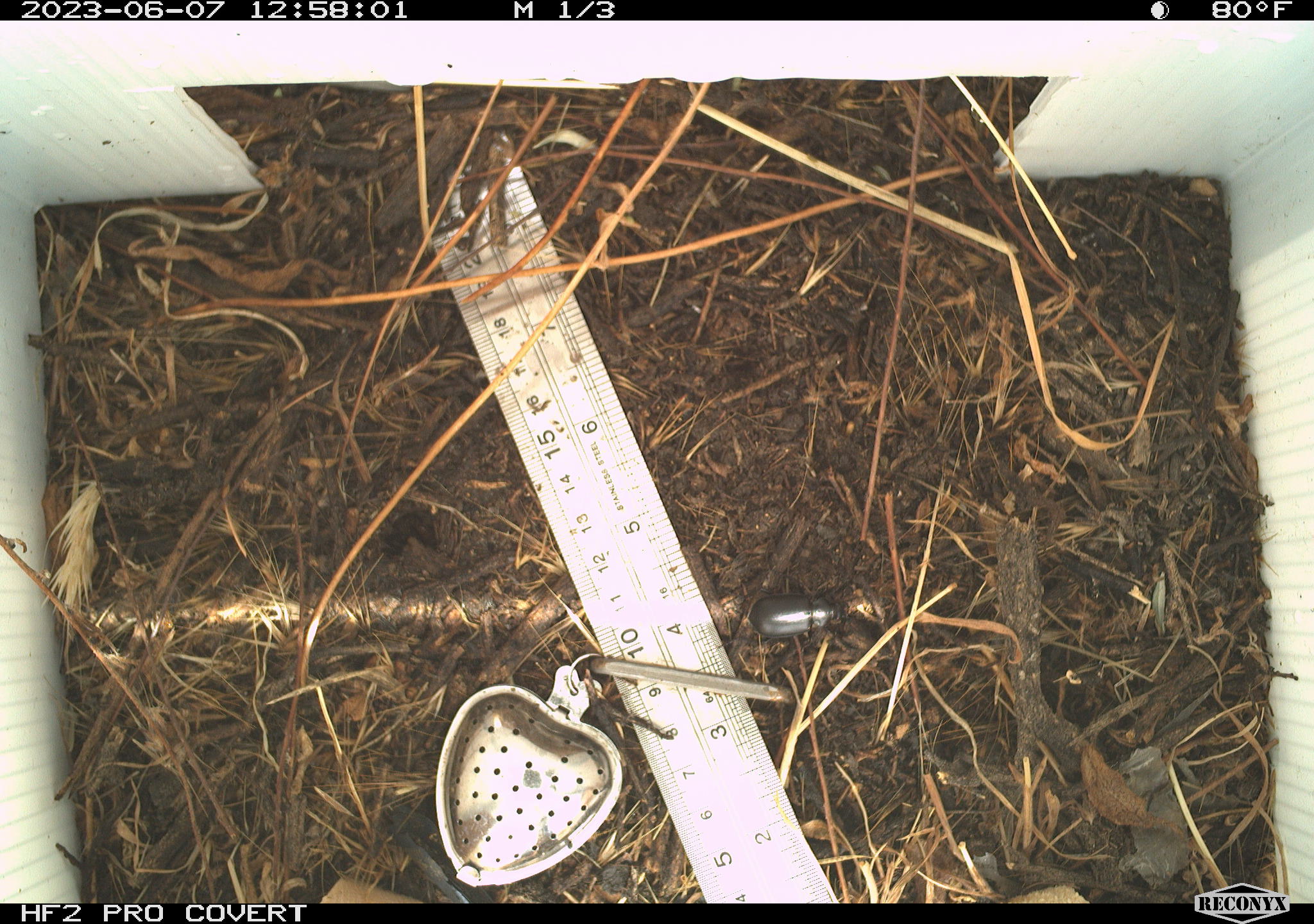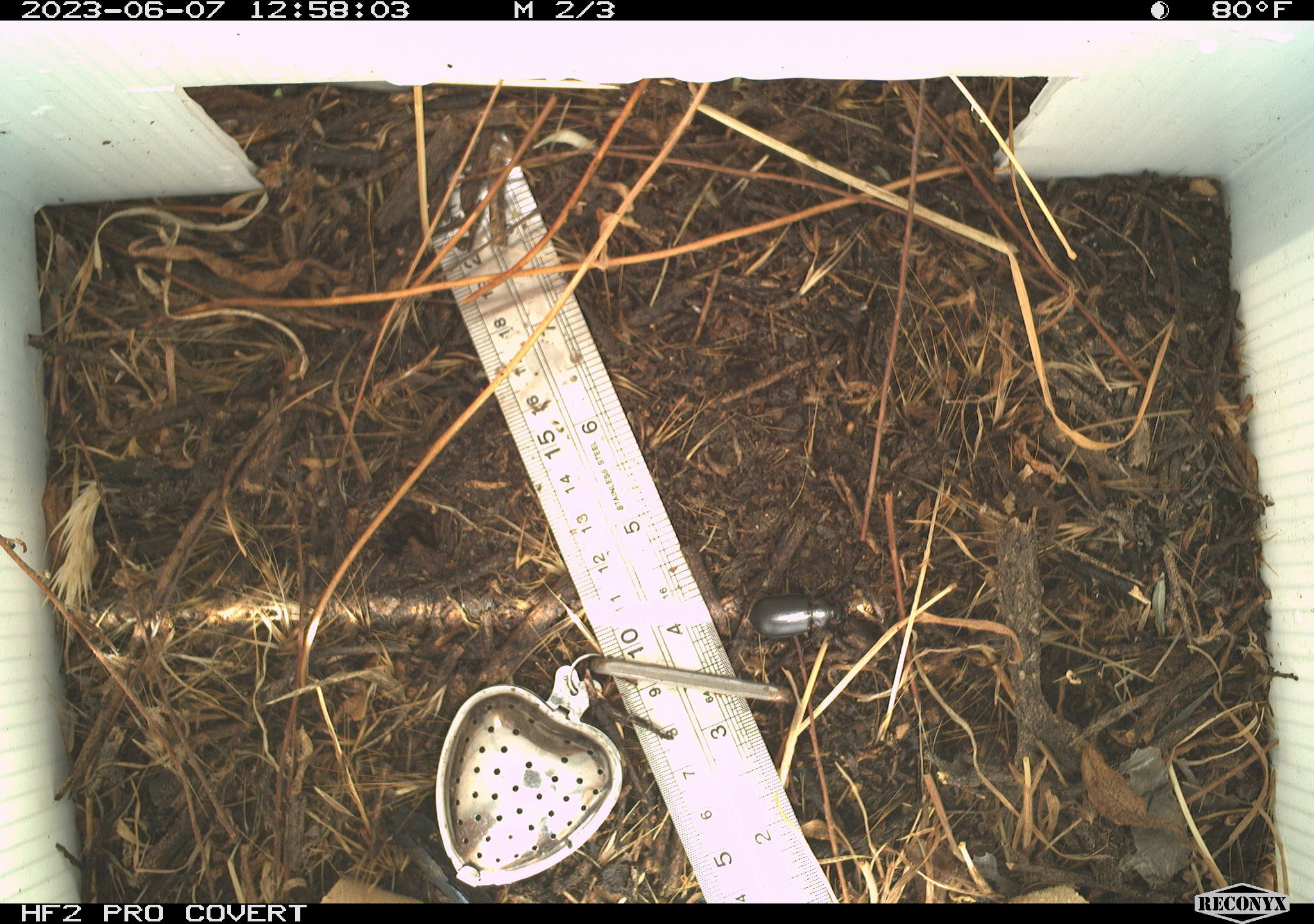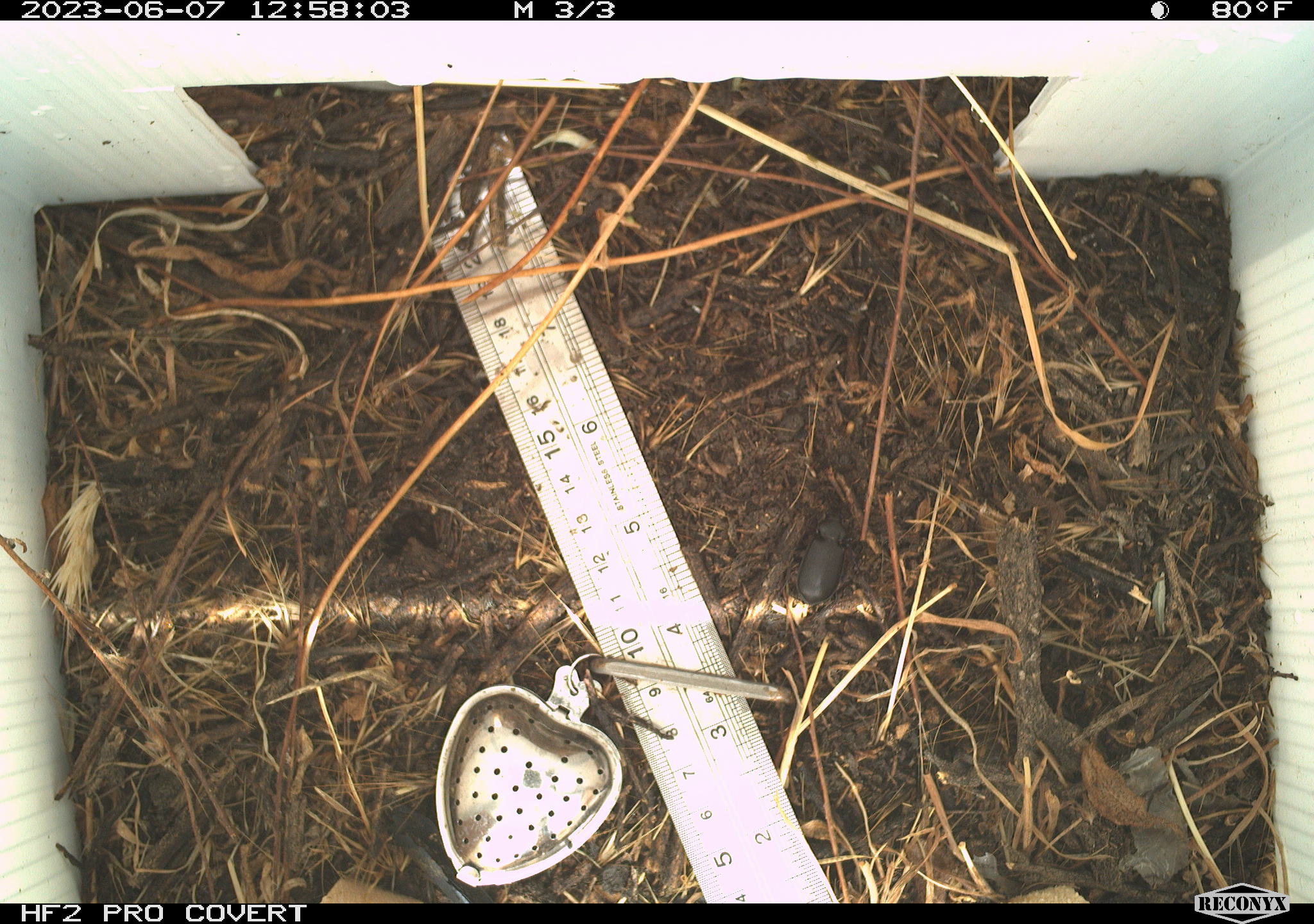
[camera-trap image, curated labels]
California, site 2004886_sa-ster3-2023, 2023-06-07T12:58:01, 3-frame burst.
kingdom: Animalia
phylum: Arthropoda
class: Insecta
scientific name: Insecta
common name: insect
Insect (Insecta).